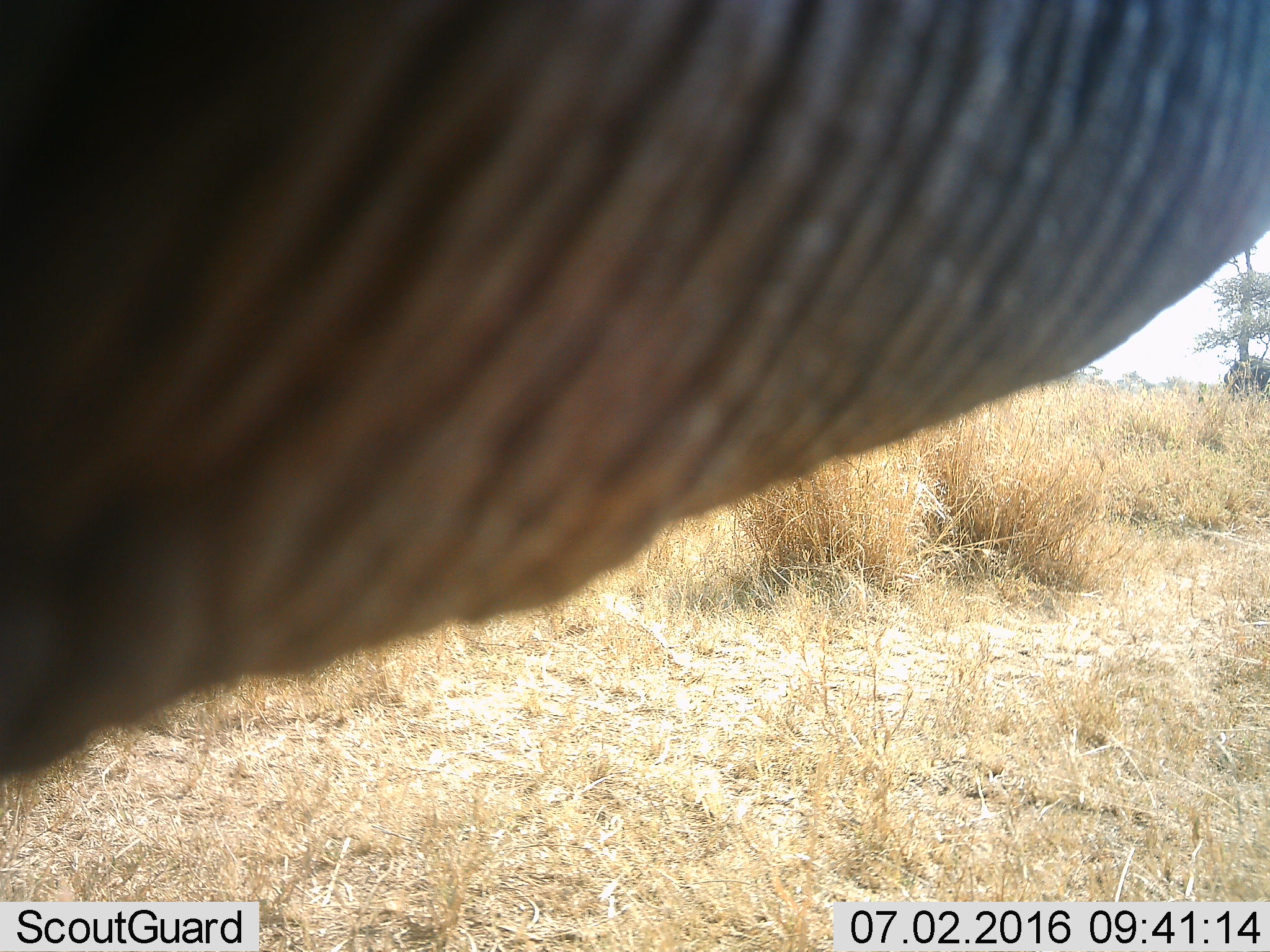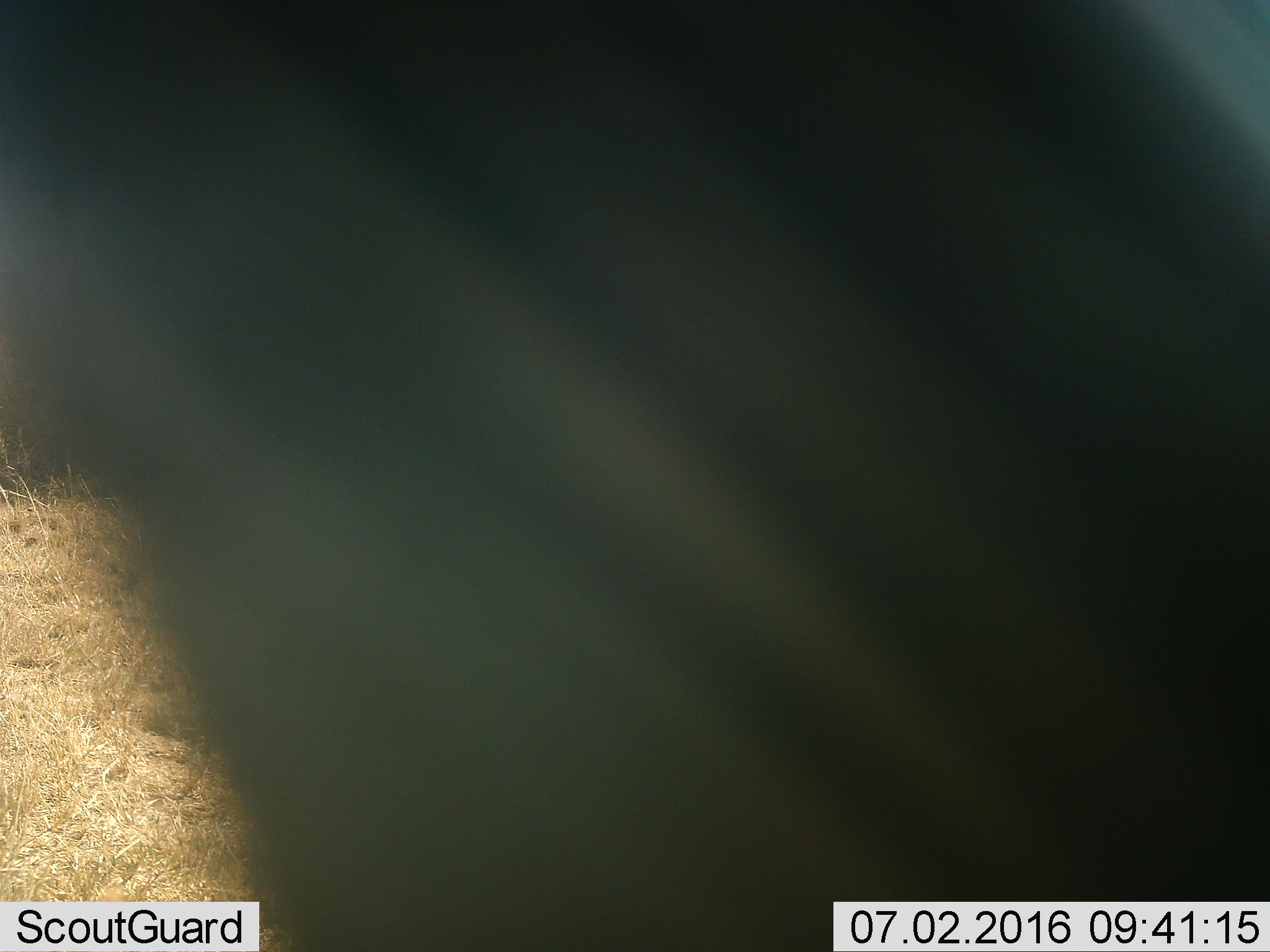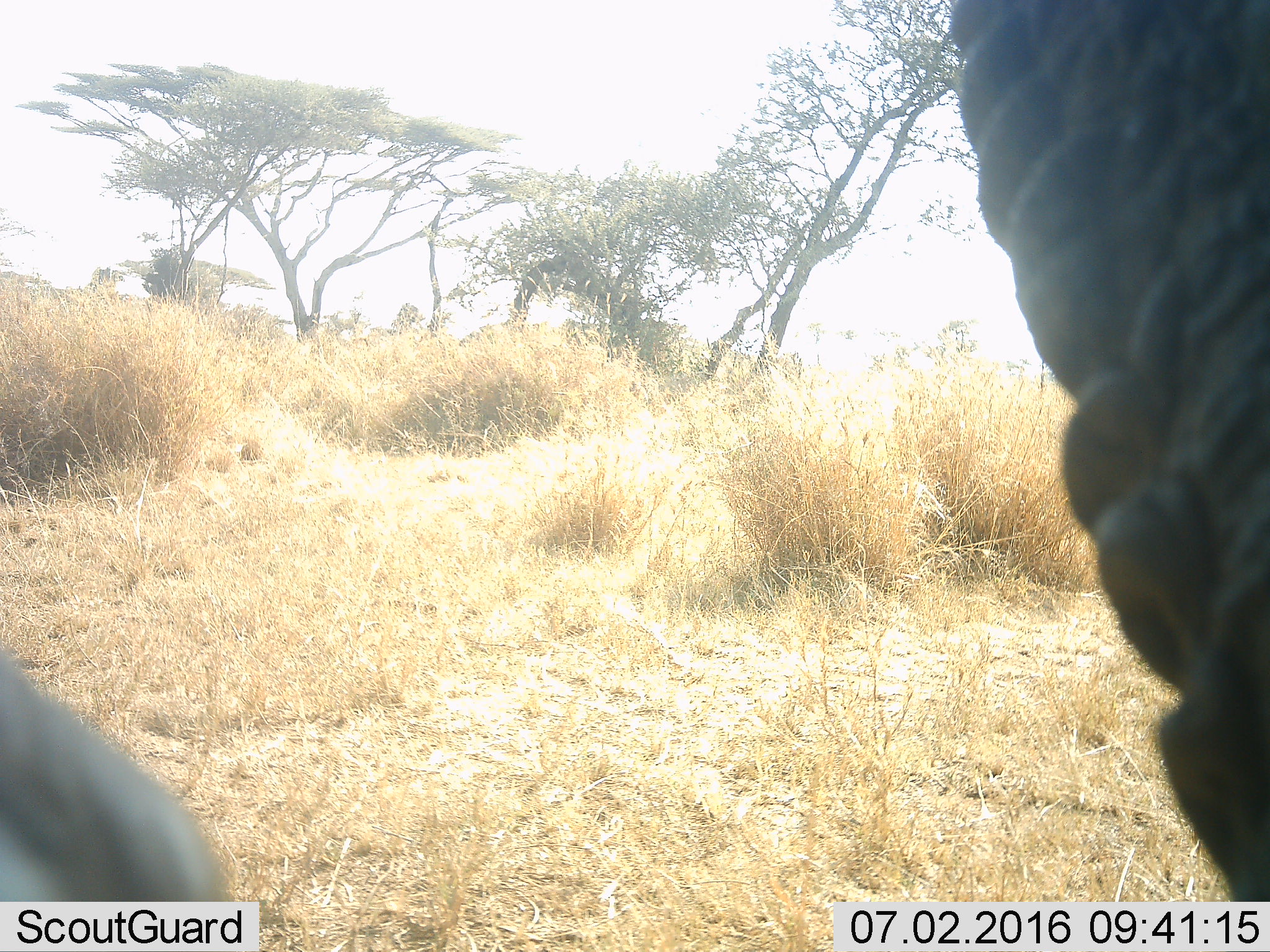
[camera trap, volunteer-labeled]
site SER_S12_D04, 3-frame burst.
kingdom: Animalia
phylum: Chordata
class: Mammalia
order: Proboscidea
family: Elephantidae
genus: Loxodonta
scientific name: Loxodonta africana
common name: african bush elephant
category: elephant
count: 1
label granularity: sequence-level